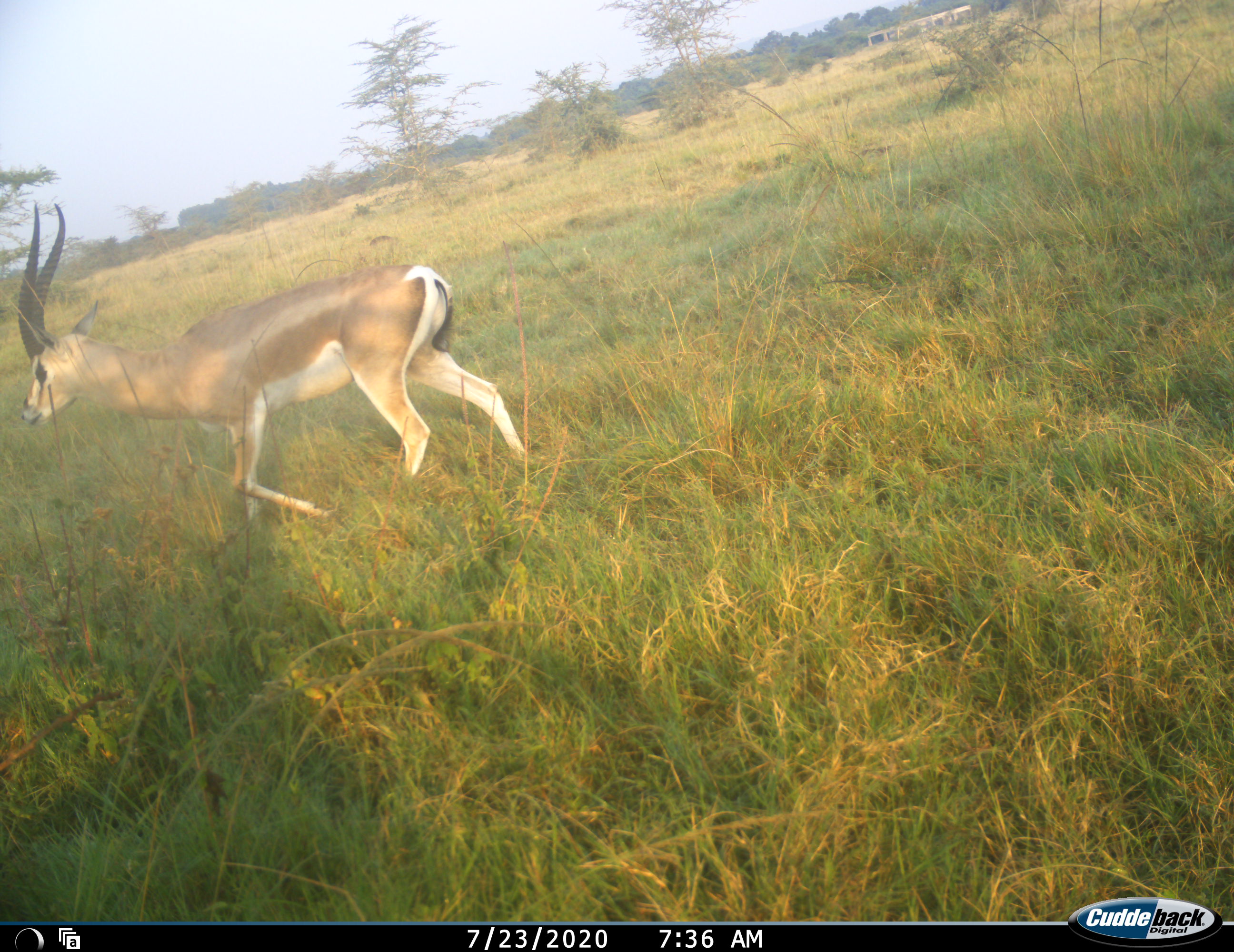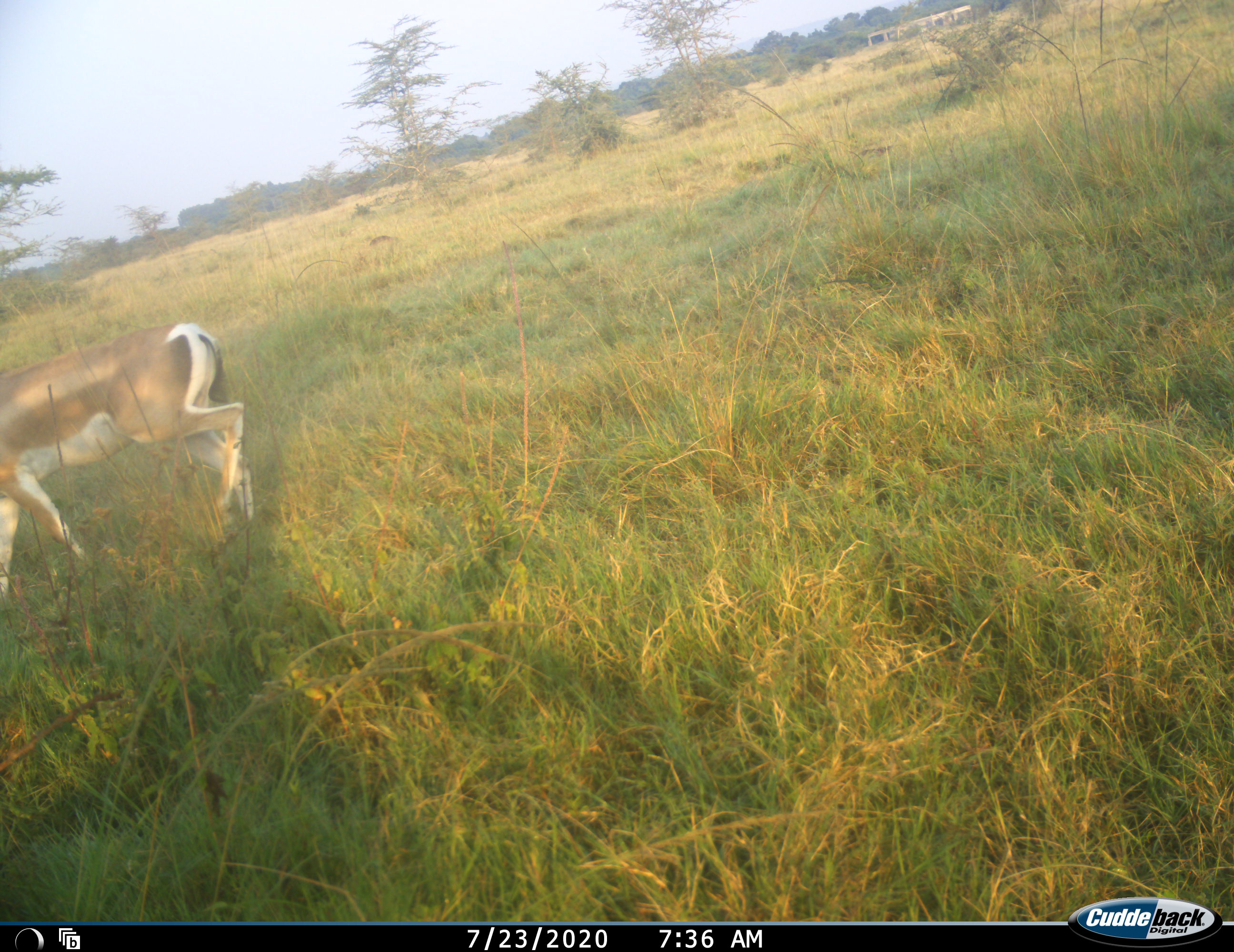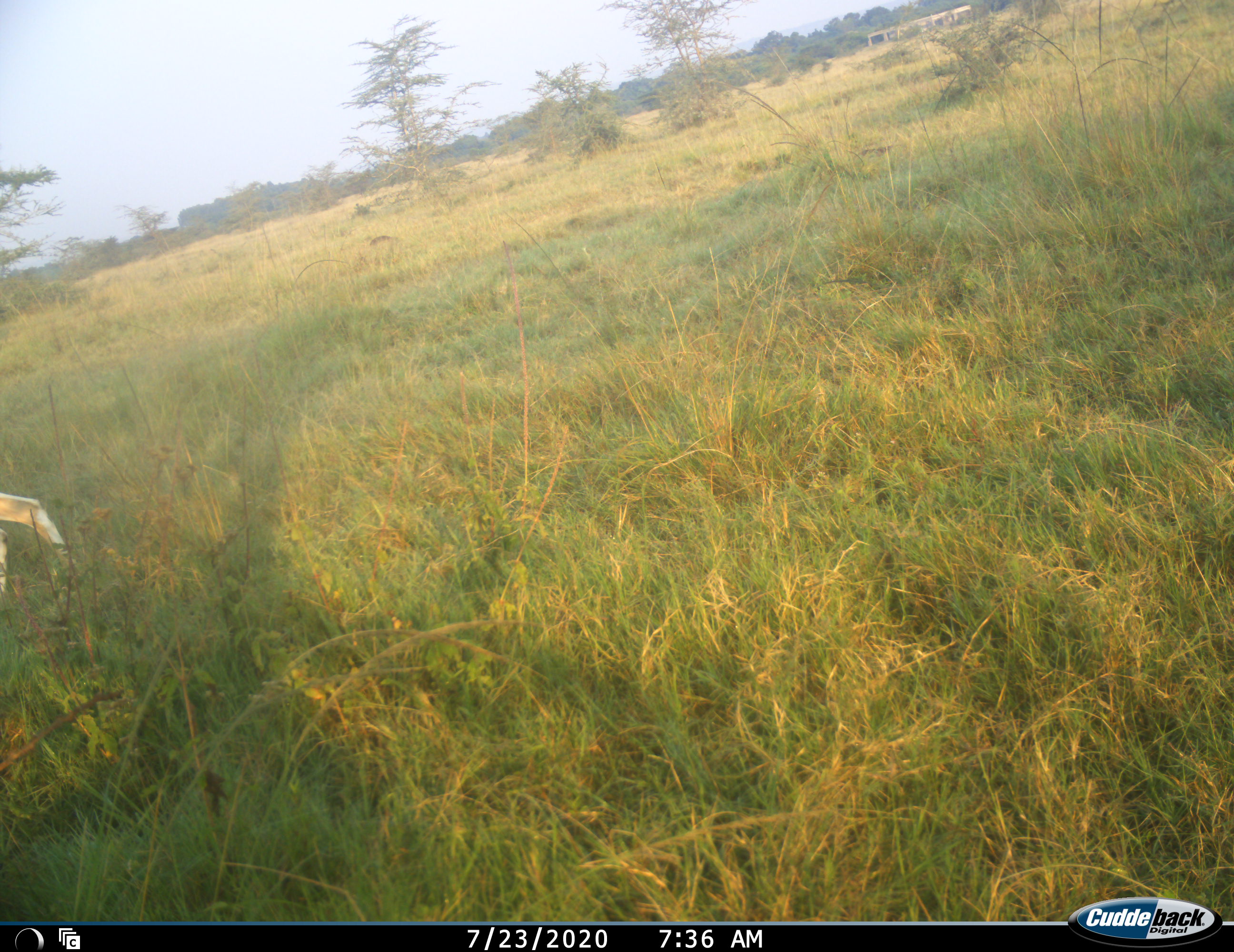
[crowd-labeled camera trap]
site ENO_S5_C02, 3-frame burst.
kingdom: Animalia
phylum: Chordata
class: Mammalia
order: Artiodactyla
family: Bovidae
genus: Nanger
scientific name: Nanger granti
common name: grant's gazelle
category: gazellegrants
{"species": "gazellegrants (grant's gazelle) (Nanger granti)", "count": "1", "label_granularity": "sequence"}